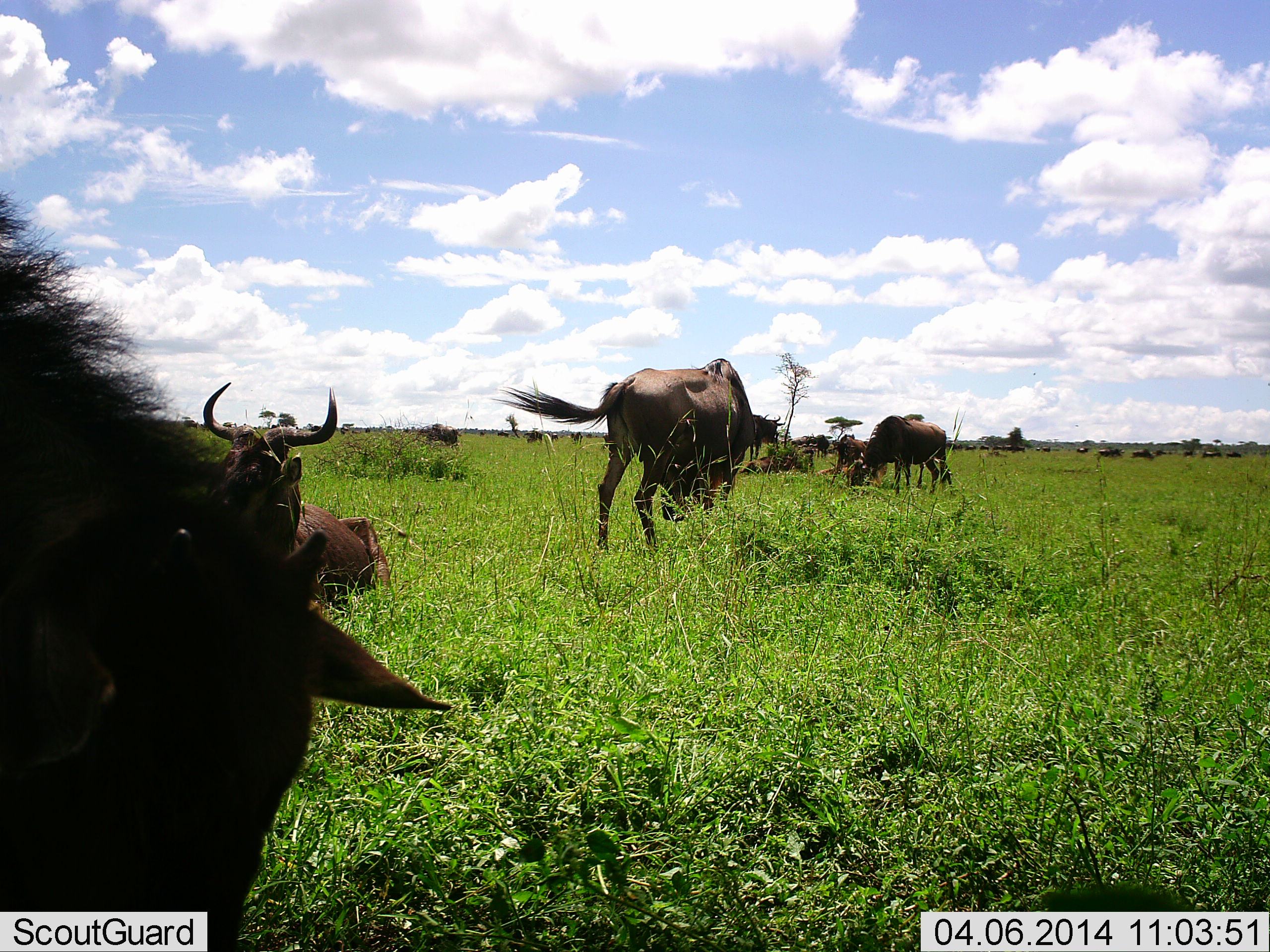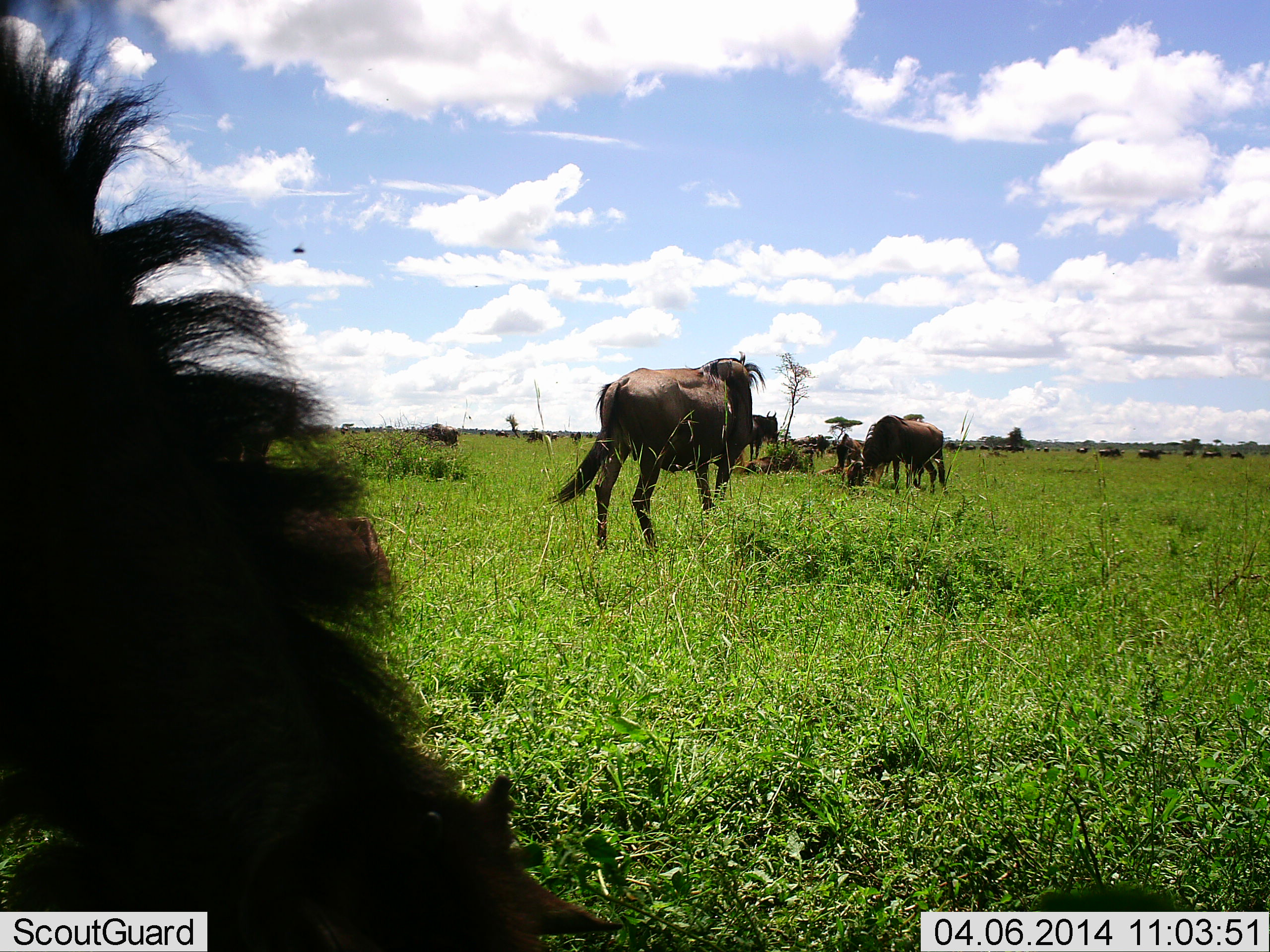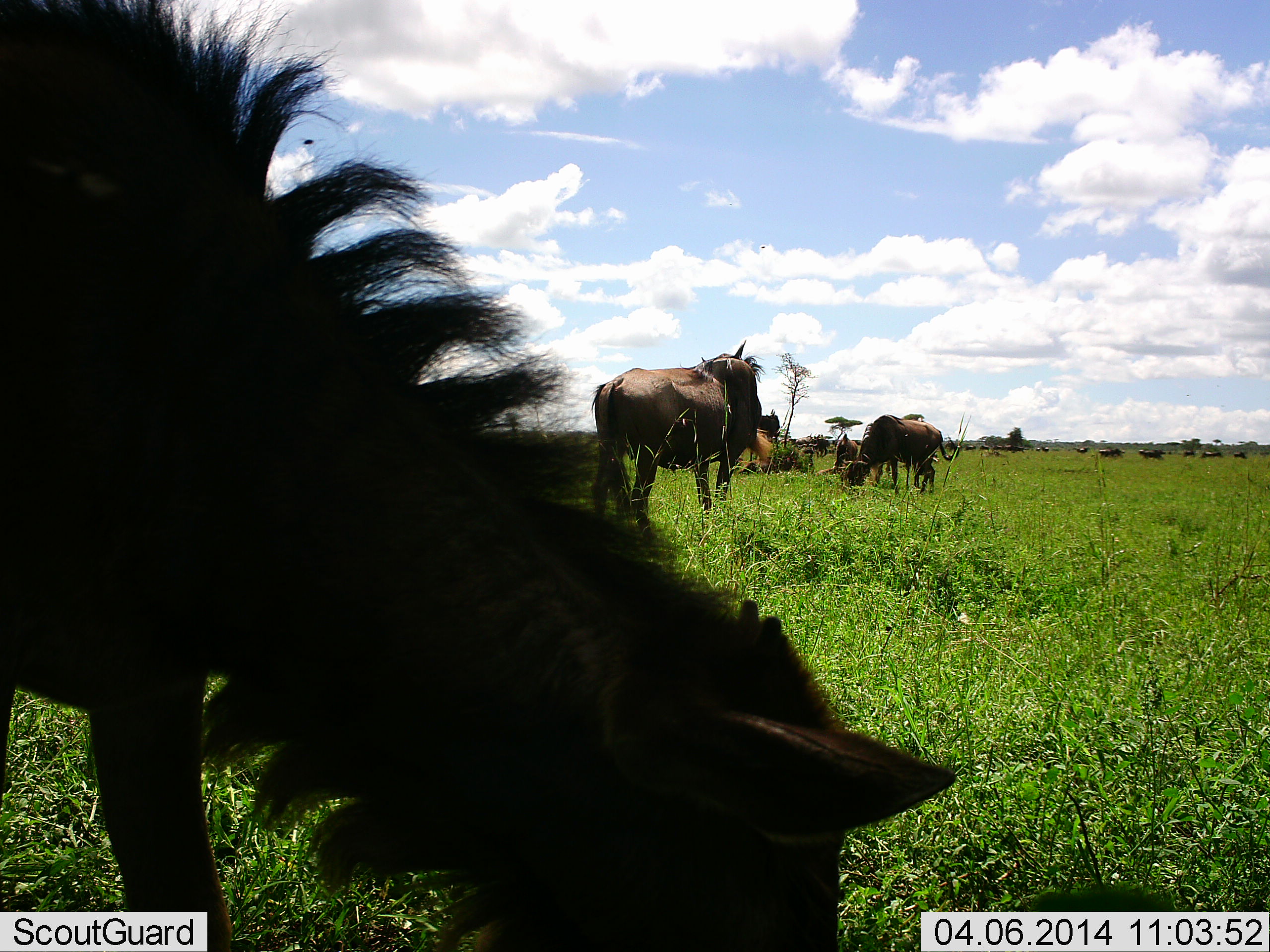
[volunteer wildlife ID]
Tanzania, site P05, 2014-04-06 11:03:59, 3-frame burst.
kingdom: Animalia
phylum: Chordata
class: Mammalia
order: Artiodactyla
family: Bovidae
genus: Connochaetes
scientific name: Connochaetes taurinus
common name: blue wildebeest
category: wildebeest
Wildebeest (blue wildebeest) (Connochaetes taurinus), count 11-50. Behavior (volunteer vote fractions): standing 70%, resting 60%, moving 70%, interacting 10%. Young present (vote fraction): 10%. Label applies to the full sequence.